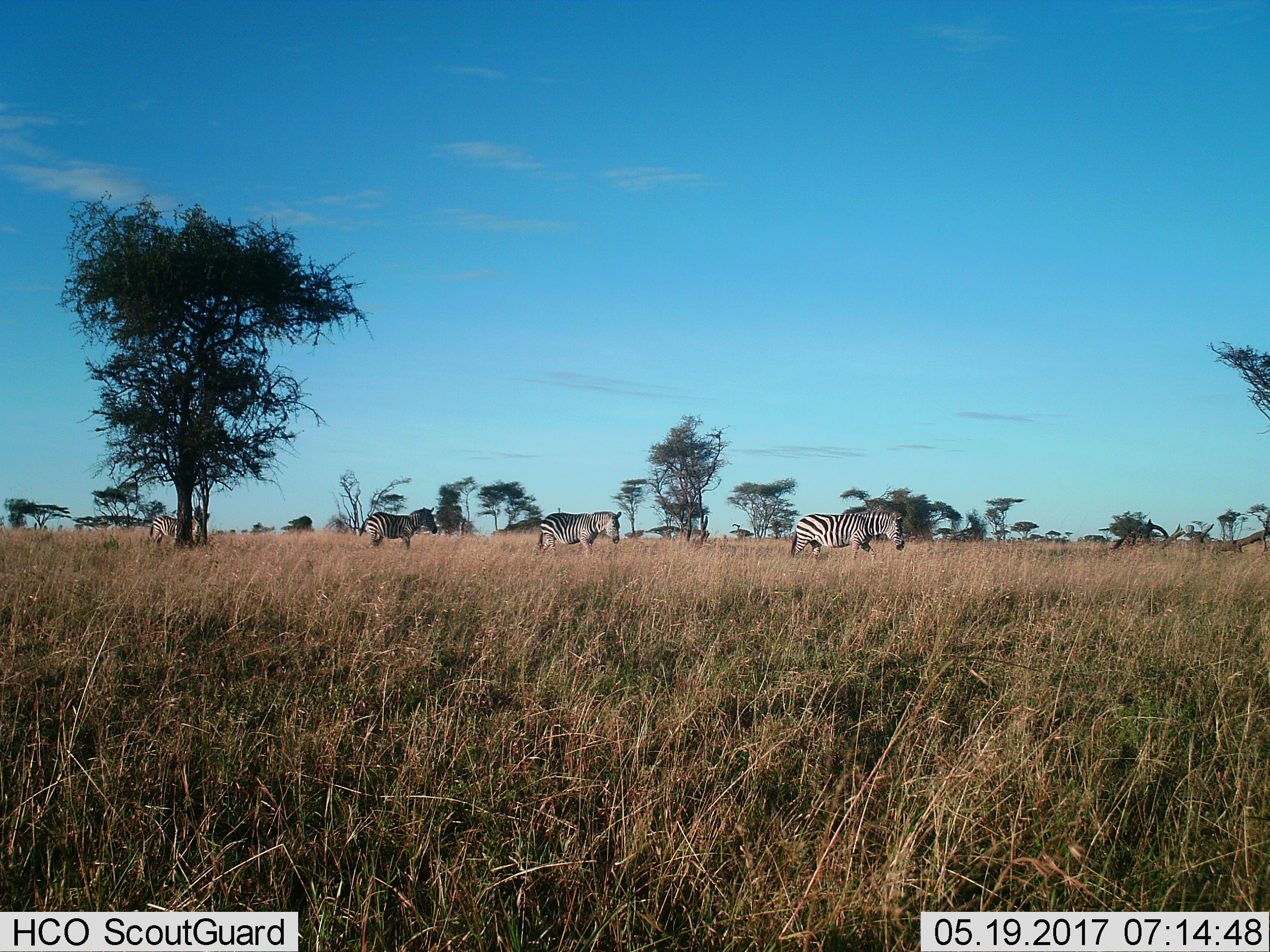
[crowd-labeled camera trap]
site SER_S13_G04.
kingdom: Animalia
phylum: Chordata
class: Mammalia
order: Perissodactyla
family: Equidae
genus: Equus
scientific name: Equus quagga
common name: plains zebra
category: zebraplains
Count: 4.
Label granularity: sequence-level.